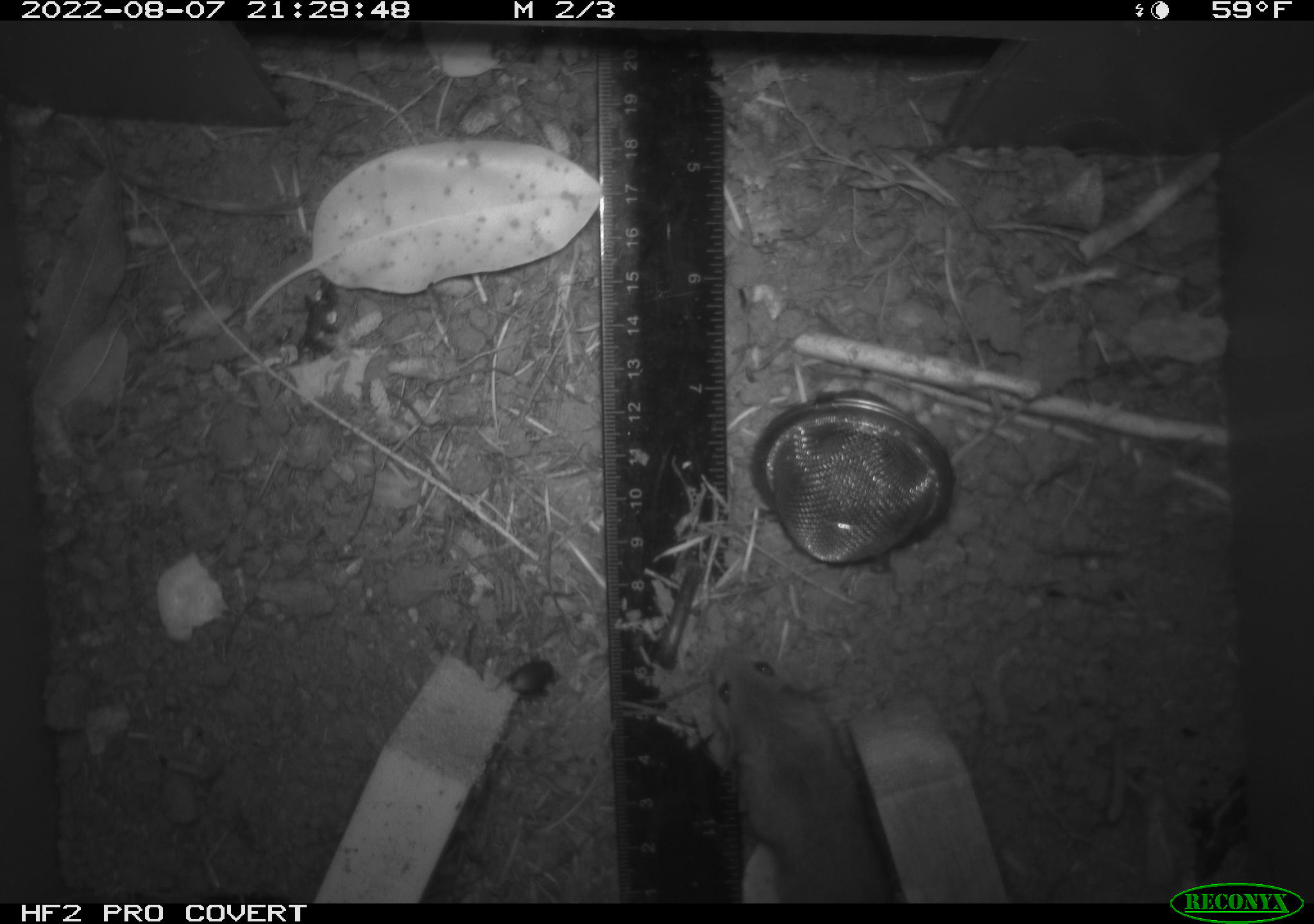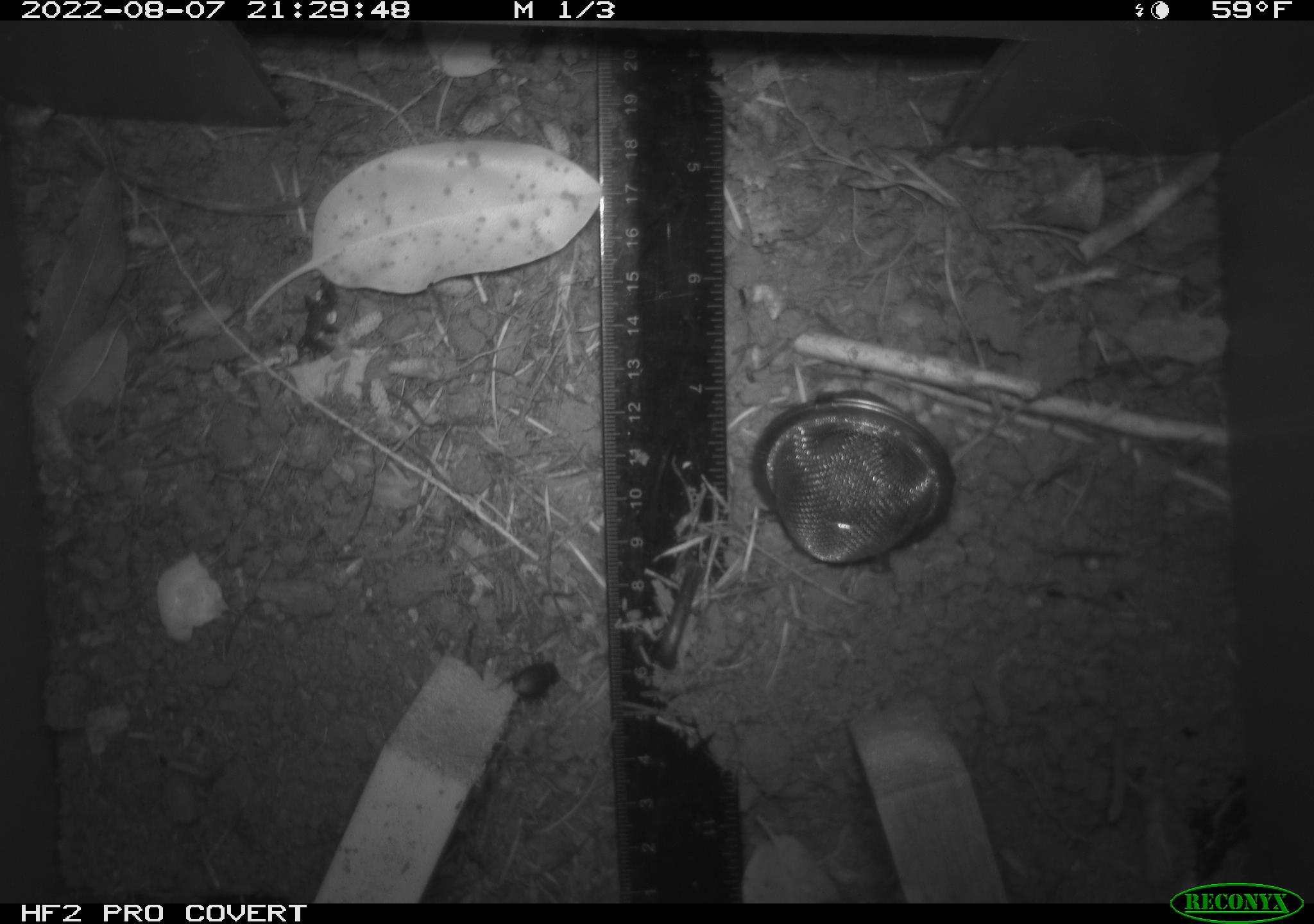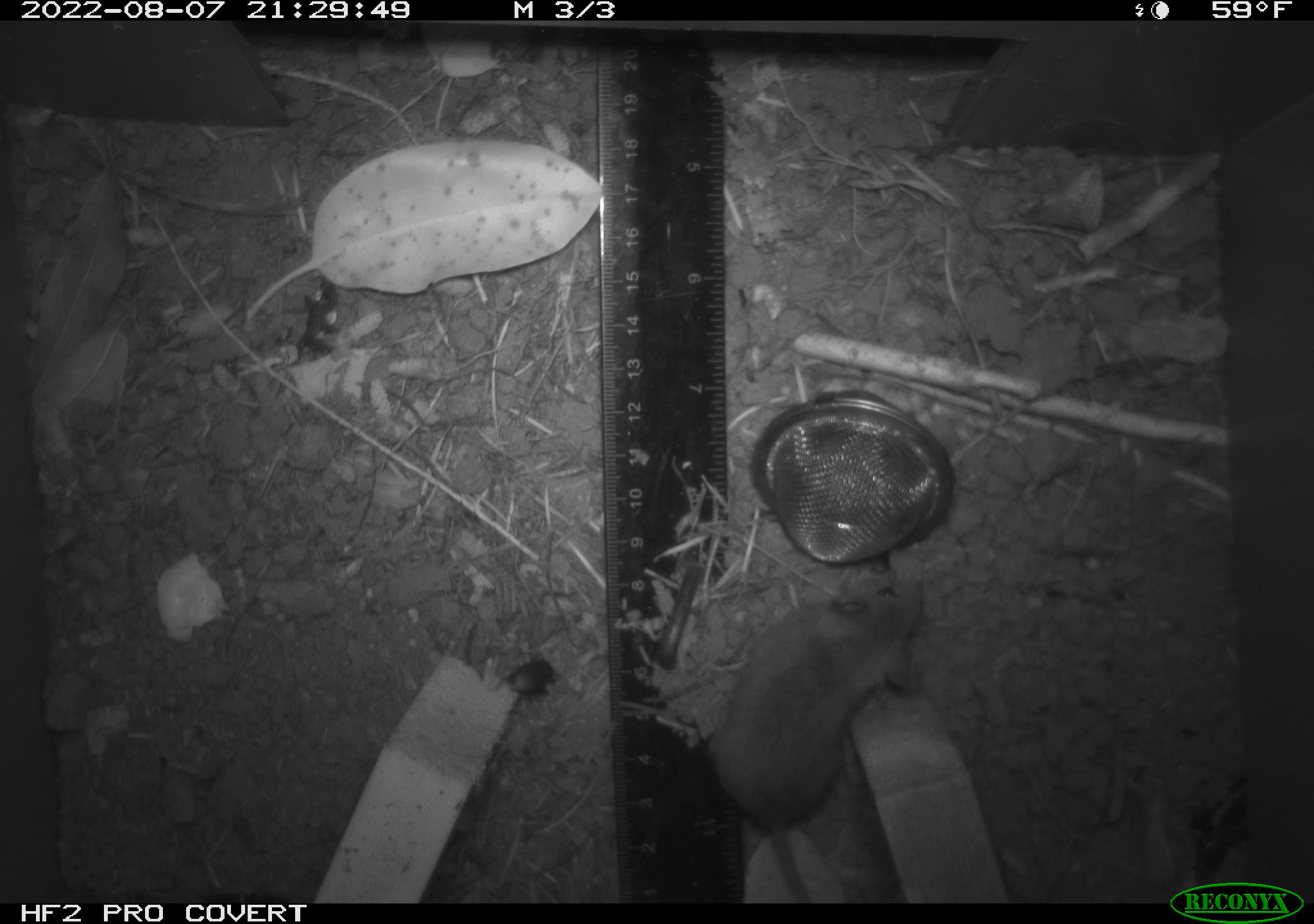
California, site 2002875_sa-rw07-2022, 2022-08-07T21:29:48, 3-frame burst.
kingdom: Animalia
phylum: Arthropoda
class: Insecta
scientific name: Insecta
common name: insect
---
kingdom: Animalia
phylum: Chordata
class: Mammalia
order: Rodentia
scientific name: Rodentia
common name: mouse species